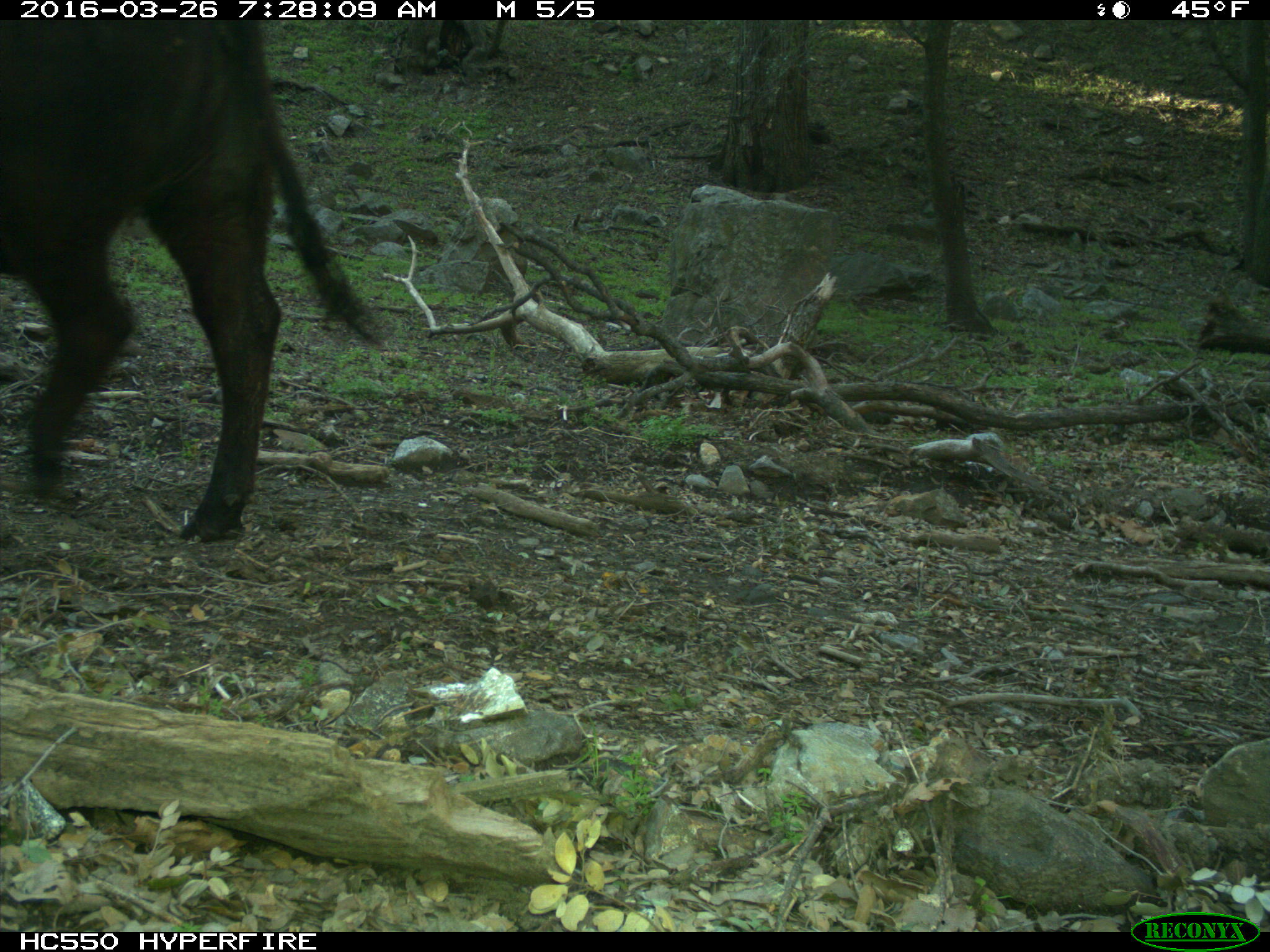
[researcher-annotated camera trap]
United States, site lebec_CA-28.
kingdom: Animalia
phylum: Chordata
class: Mammalia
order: Artiodactyla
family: Bovidae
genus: Bos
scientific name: Bos taurus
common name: domestic cow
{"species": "Bos taurus (domestic cow)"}